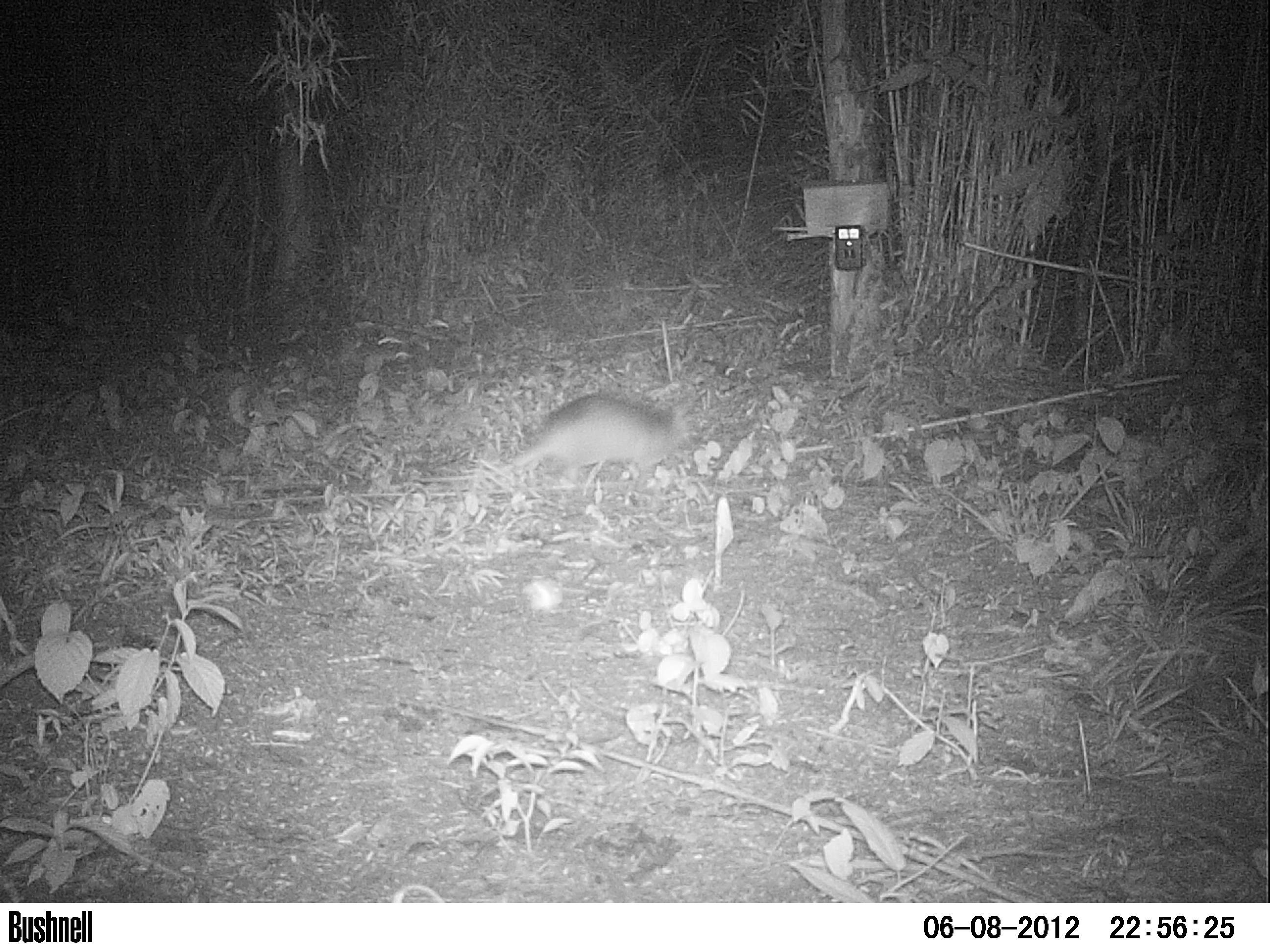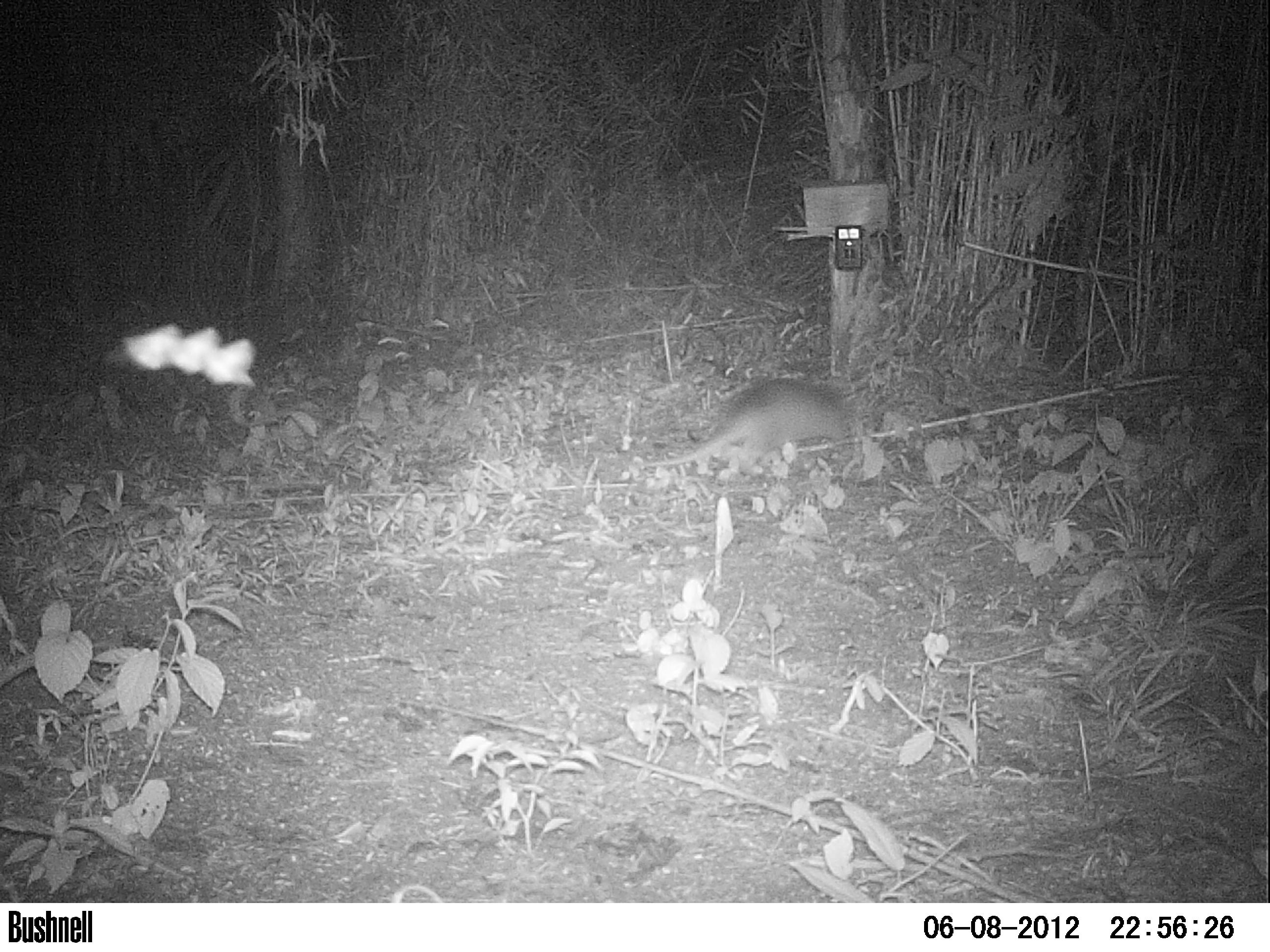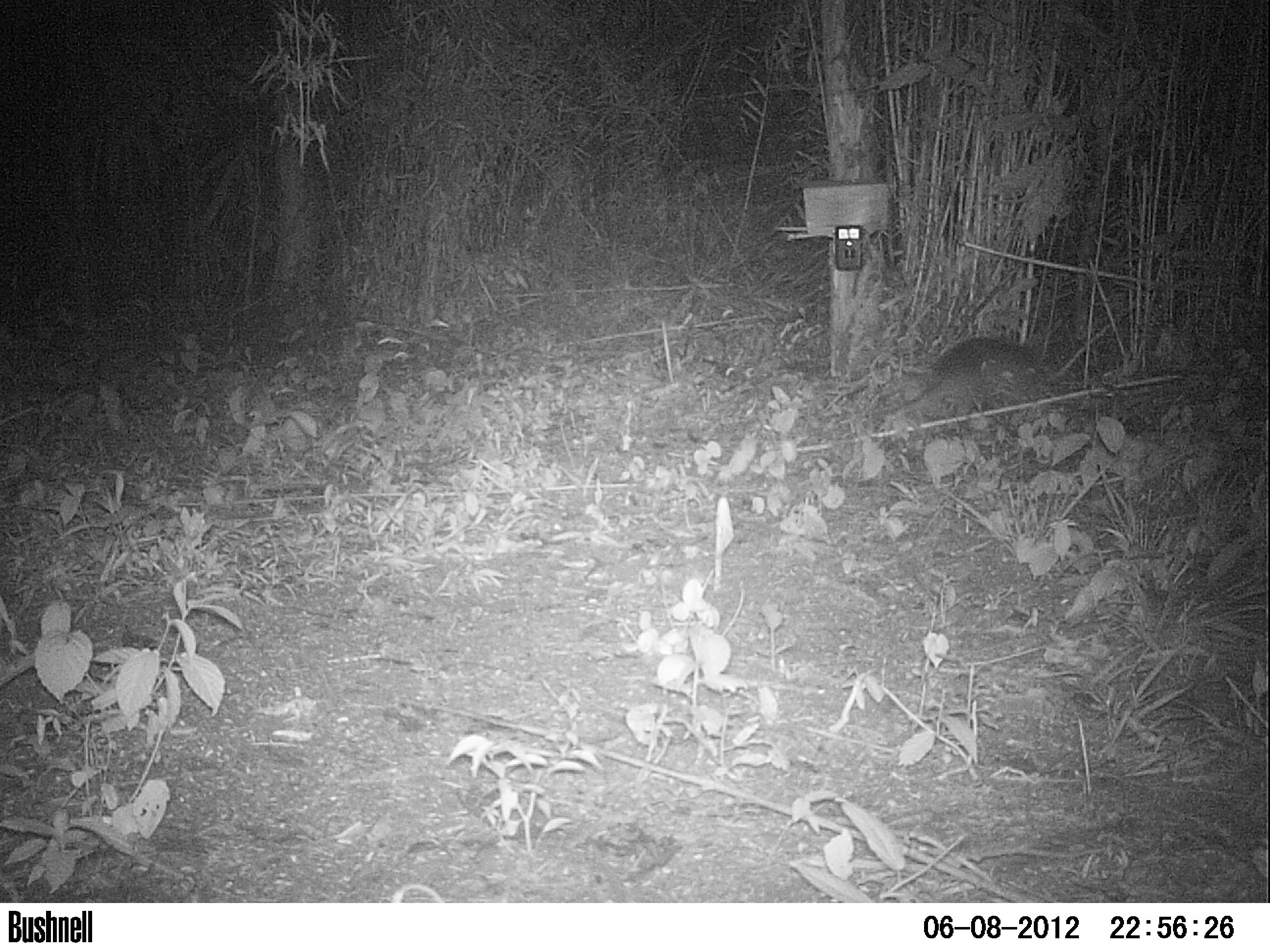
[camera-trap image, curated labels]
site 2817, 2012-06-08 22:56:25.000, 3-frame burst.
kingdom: Animalia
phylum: Chordata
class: Mammalia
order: Cingulata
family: Dasypodidae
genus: Dasypus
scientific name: Dasypus novemcinctus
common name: nine-banded armadillo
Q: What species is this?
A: Dasypus novemcinctus (nine-banded armadillo).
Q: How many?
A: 1.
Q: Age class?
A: Adult.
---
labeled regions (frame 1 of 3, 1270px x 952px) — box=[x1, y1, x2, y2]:
dasypus novemcinctus: box=[415, 393, 688, 491]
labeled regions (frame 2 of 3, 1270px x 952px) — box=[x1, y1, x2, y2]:
dasypus novemcinctus: box=[630, 378, 855, 473]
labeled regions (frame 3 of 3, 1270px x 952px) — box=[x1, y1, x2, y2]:
dasypus novemcinctus: box=[883, 337, 1044, 416]